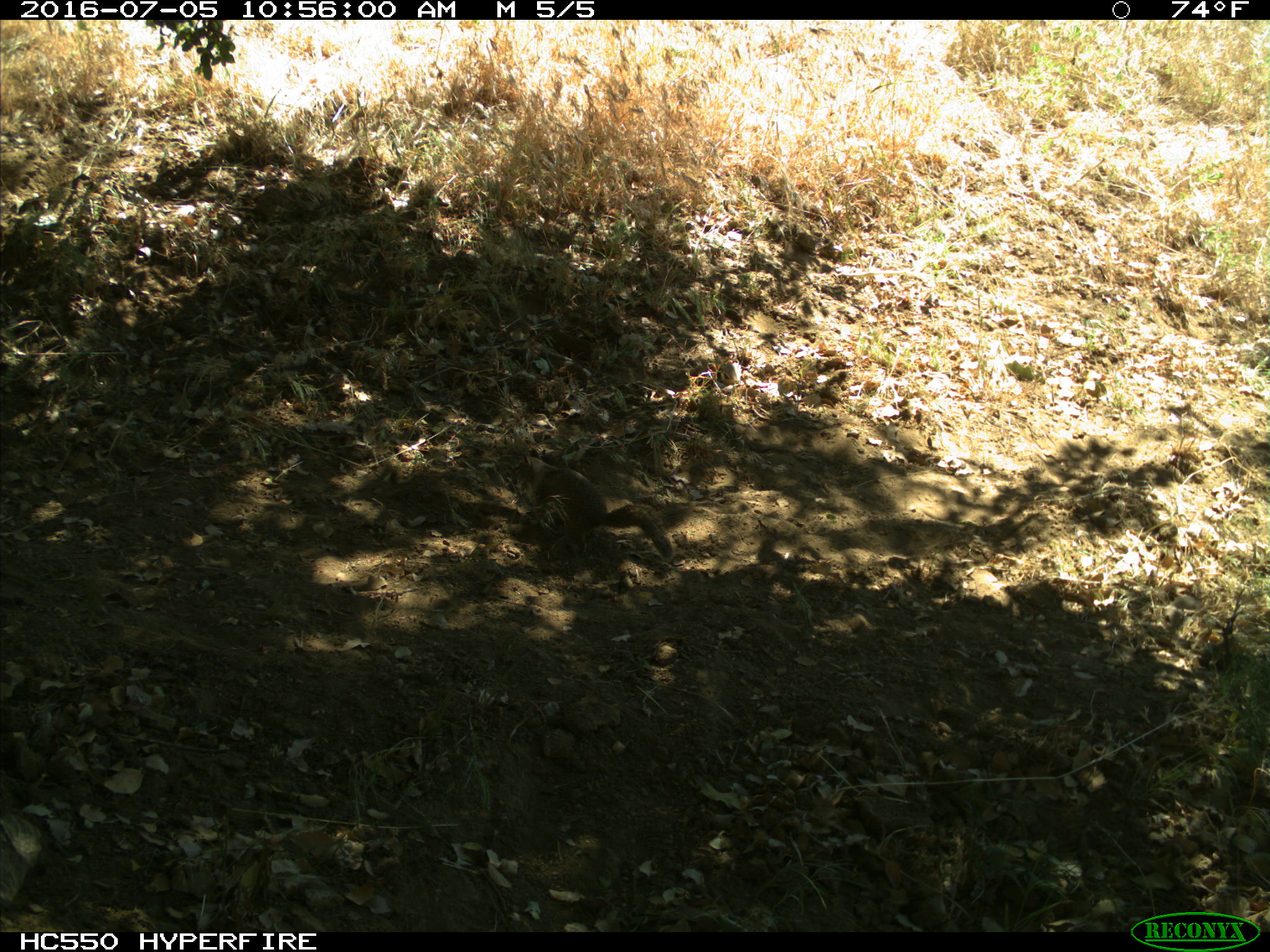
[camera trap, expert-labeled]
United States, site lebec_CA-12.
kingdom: Animalia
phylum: Chordata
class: Mammalia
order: Rodentia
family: Sciuridae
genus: Otospermophilus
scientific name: Otospermophilus beecheyi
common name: california ground squirrel